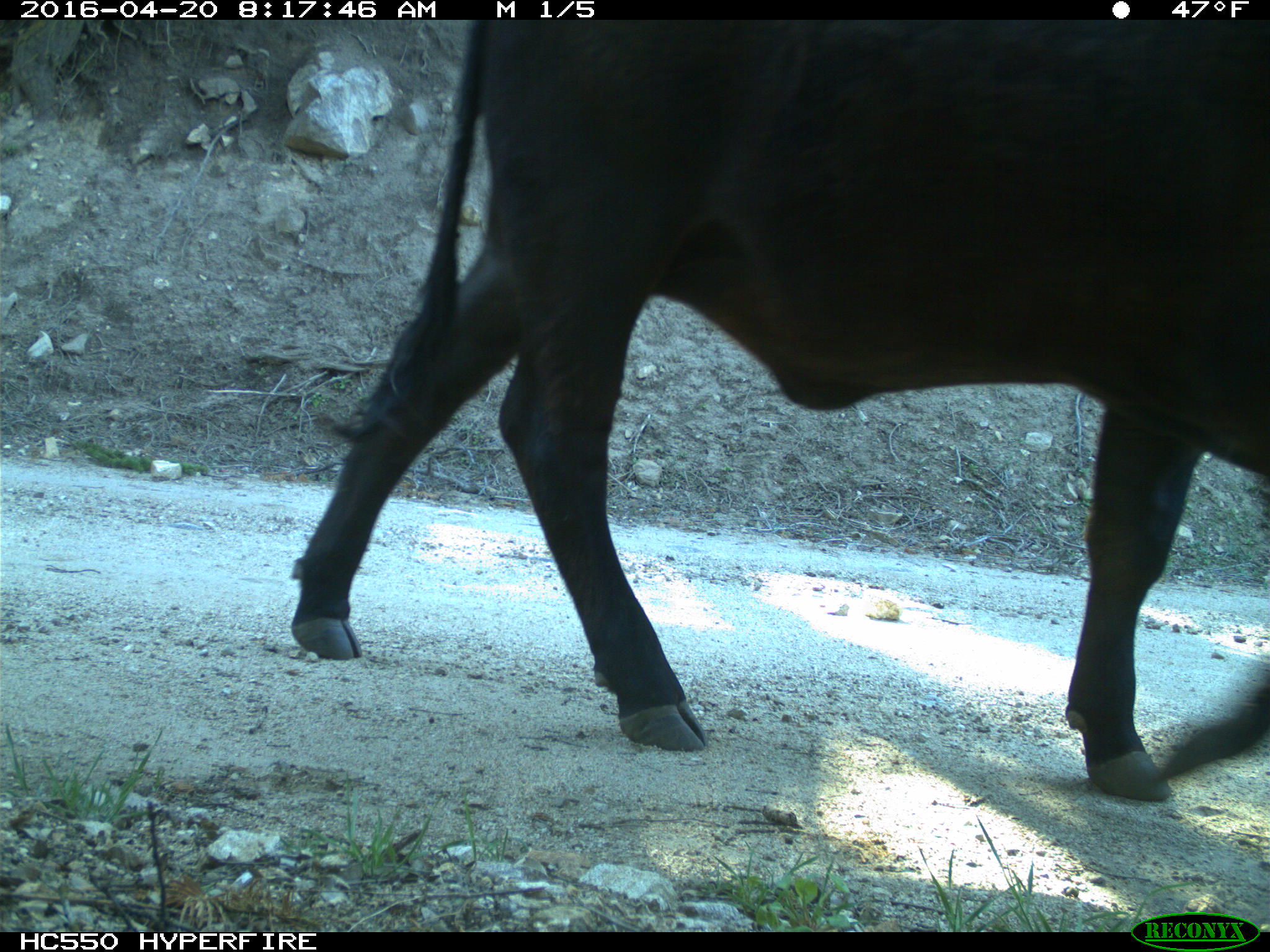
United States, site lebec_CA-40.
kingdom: Animalia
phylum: Chordata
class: Mammalia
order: Artiodactyla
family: Bovidae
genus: Bos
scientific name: Bos taurus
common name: domestic cow